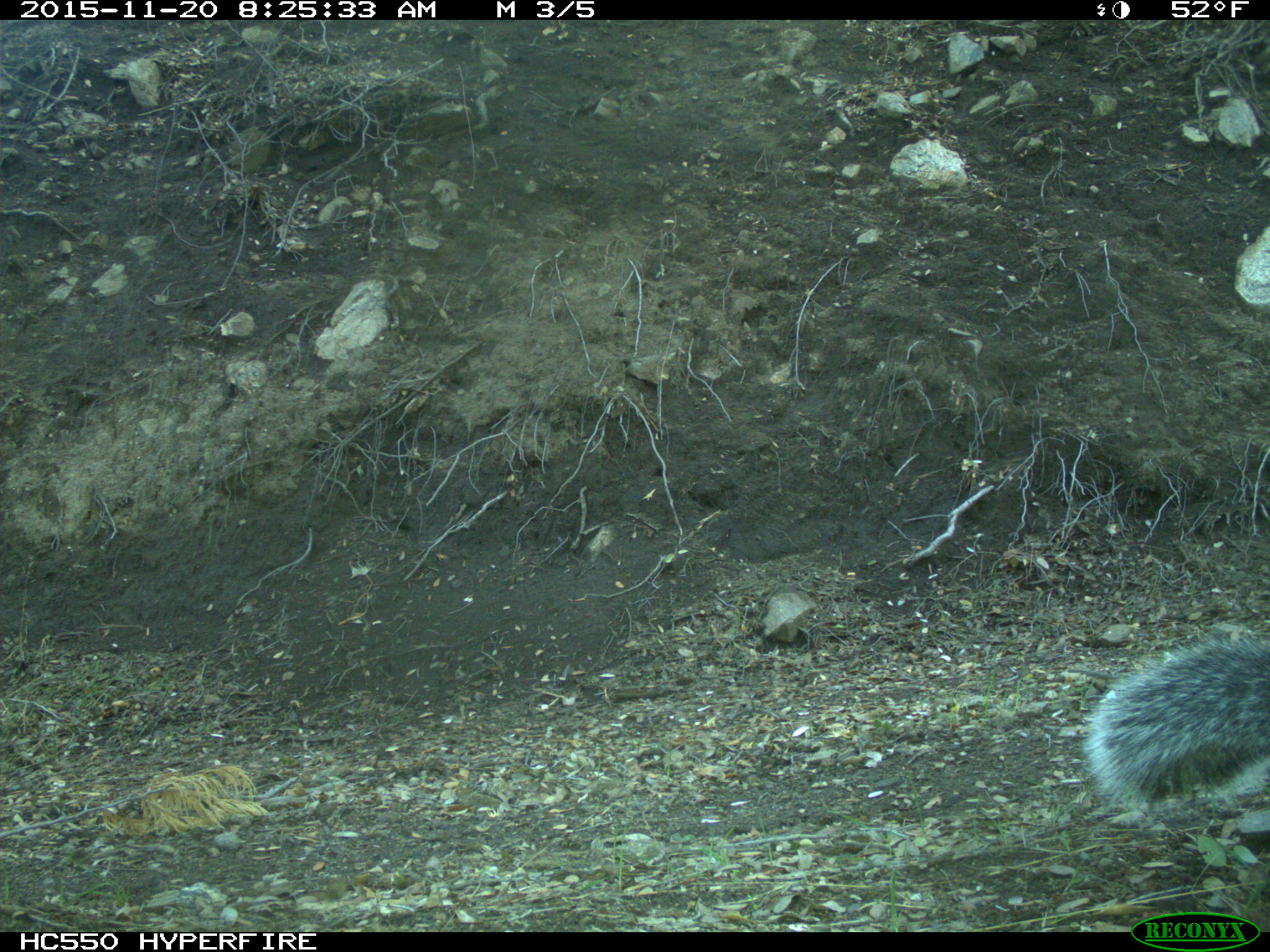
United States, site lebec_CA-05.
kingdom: Animalia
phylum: Chordata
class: Mammalia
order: Rodentia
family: Sciuridae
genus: Sciurus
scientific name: Sciurus carolinensis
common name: eastern gray squirrel